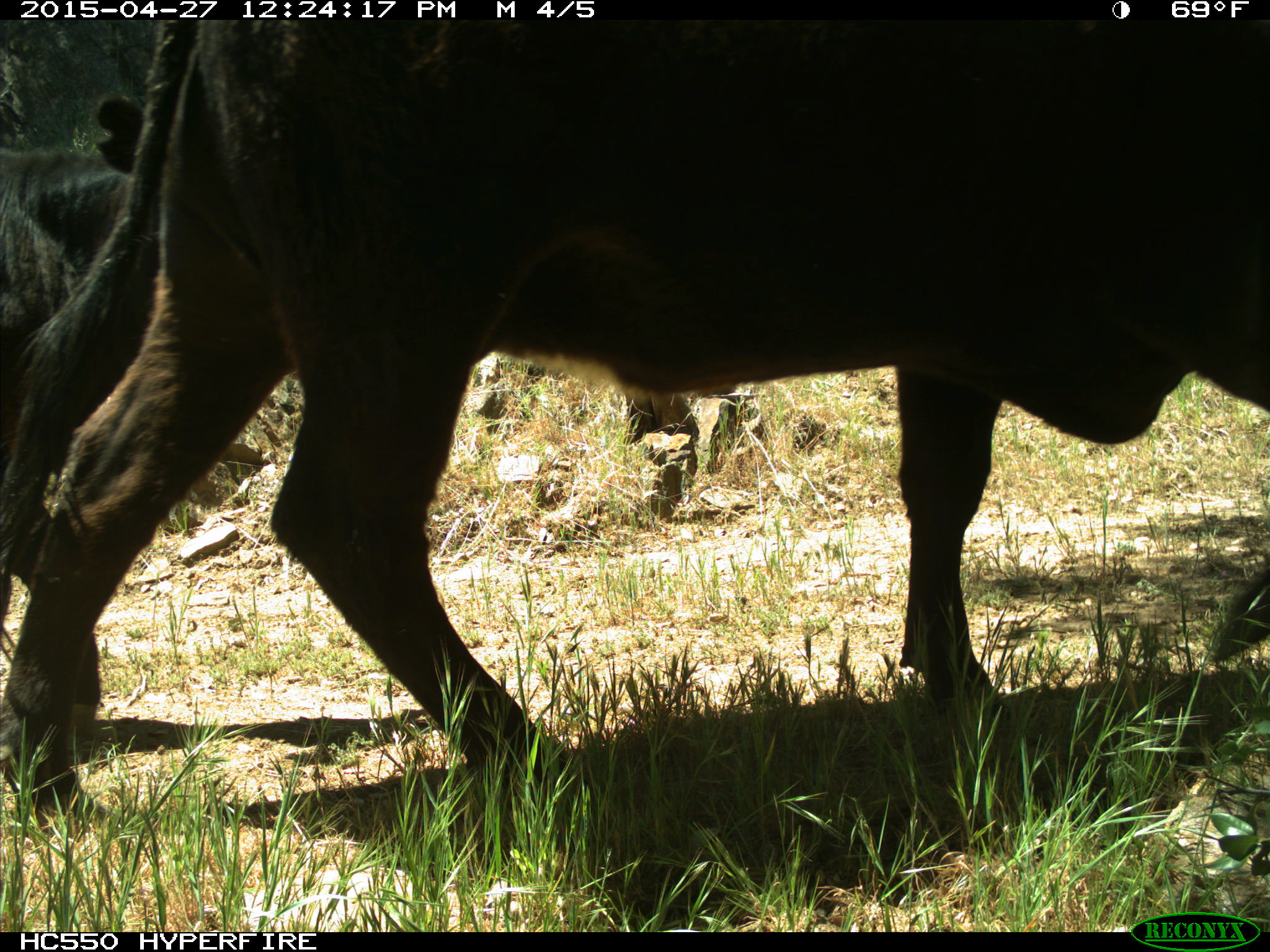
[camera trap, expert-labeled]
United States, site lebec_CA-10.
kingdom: Animalia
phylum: Chordata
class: Mammalia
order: Artiodactyla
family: Bovidae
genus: Bos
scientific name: Bos taurus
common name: domestic cow